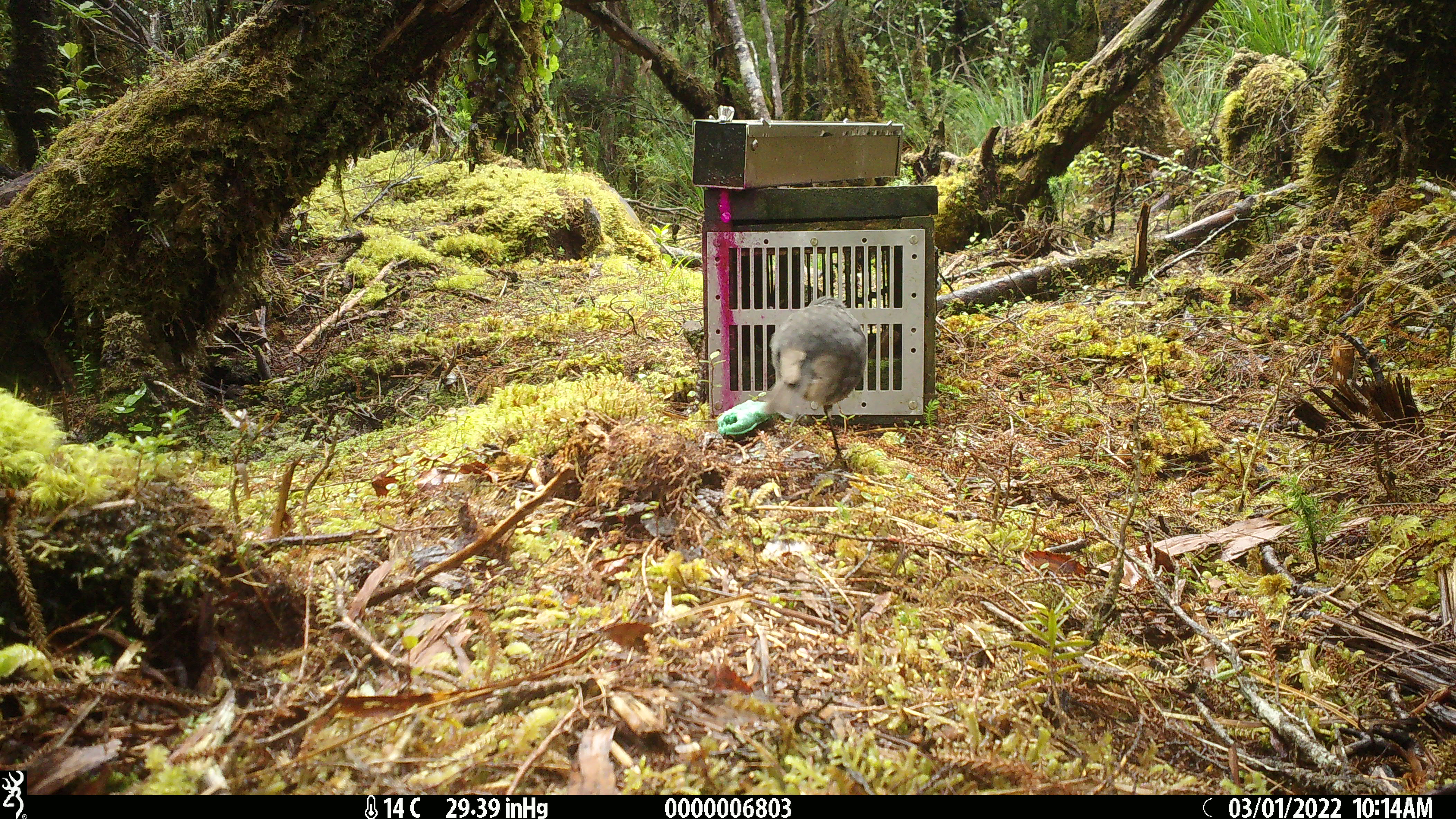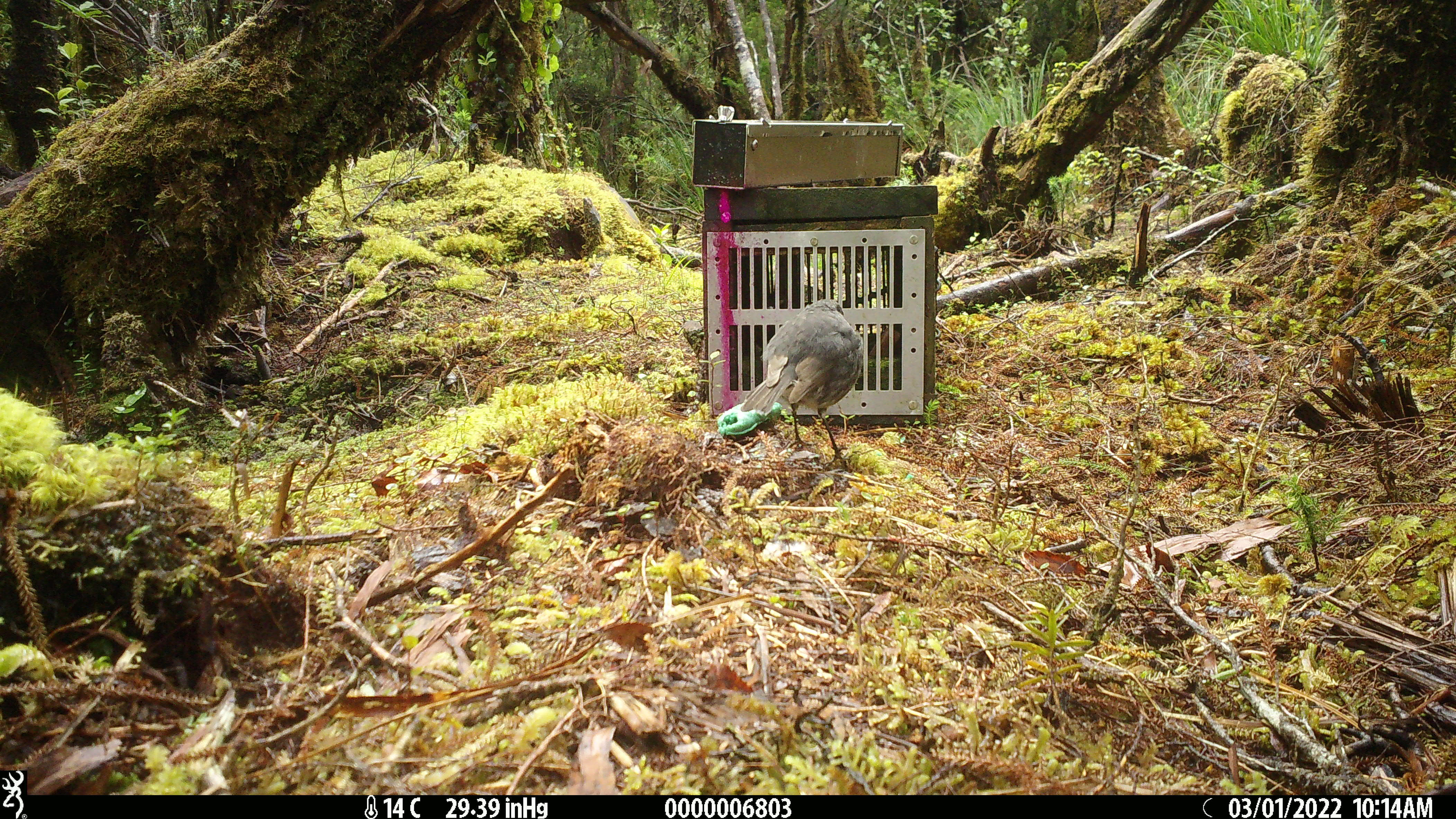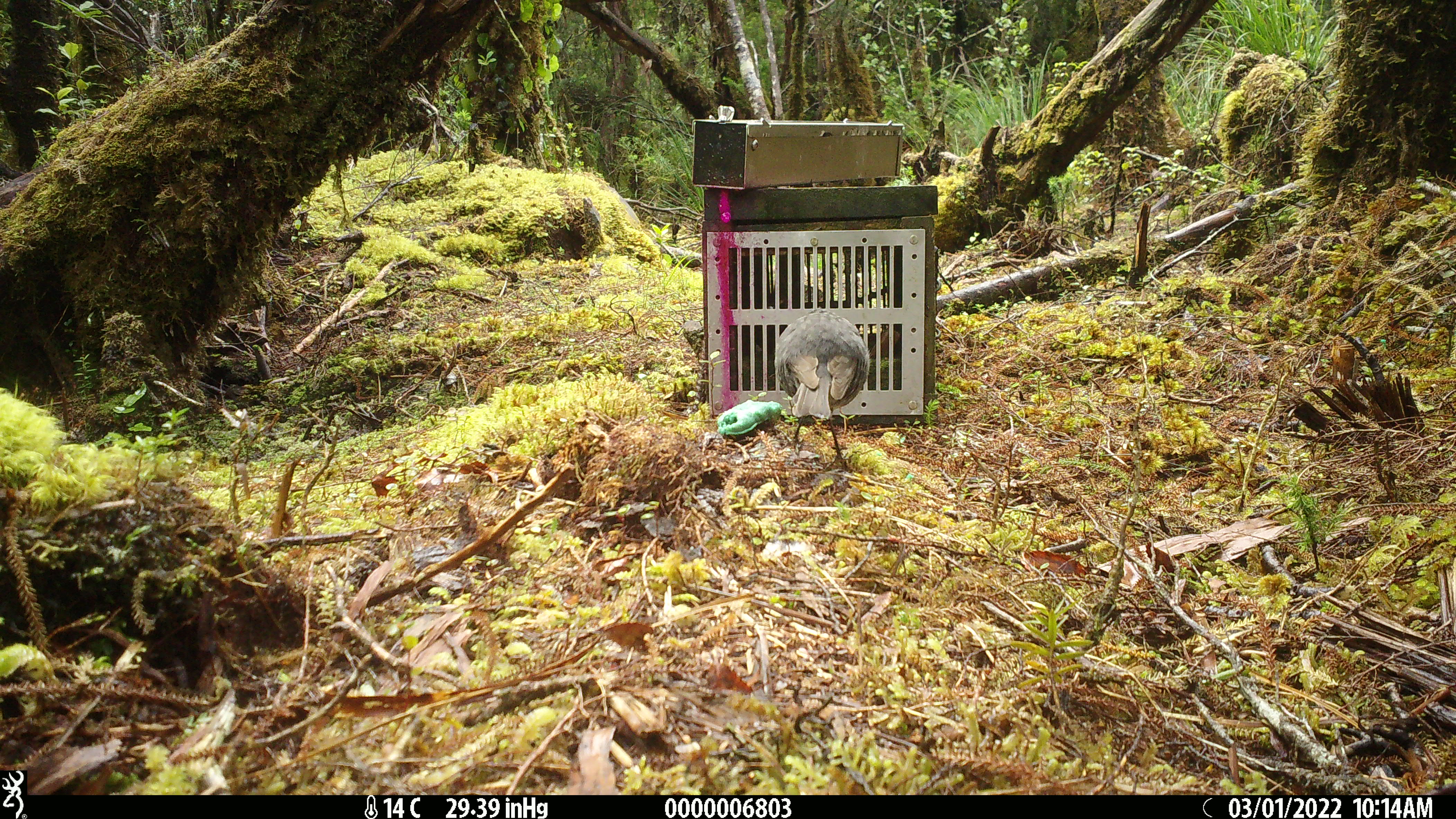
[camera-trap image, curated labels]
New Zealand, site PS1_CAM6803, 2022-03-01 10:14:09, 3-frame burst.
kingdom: Animalia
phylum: Chordata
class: Aves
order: Passeriformes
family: Petroicidae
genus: Petroica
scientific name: Petroica australis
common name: new zealand robin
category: robin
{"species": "robin (new zealand robin) (Petroica australis)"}